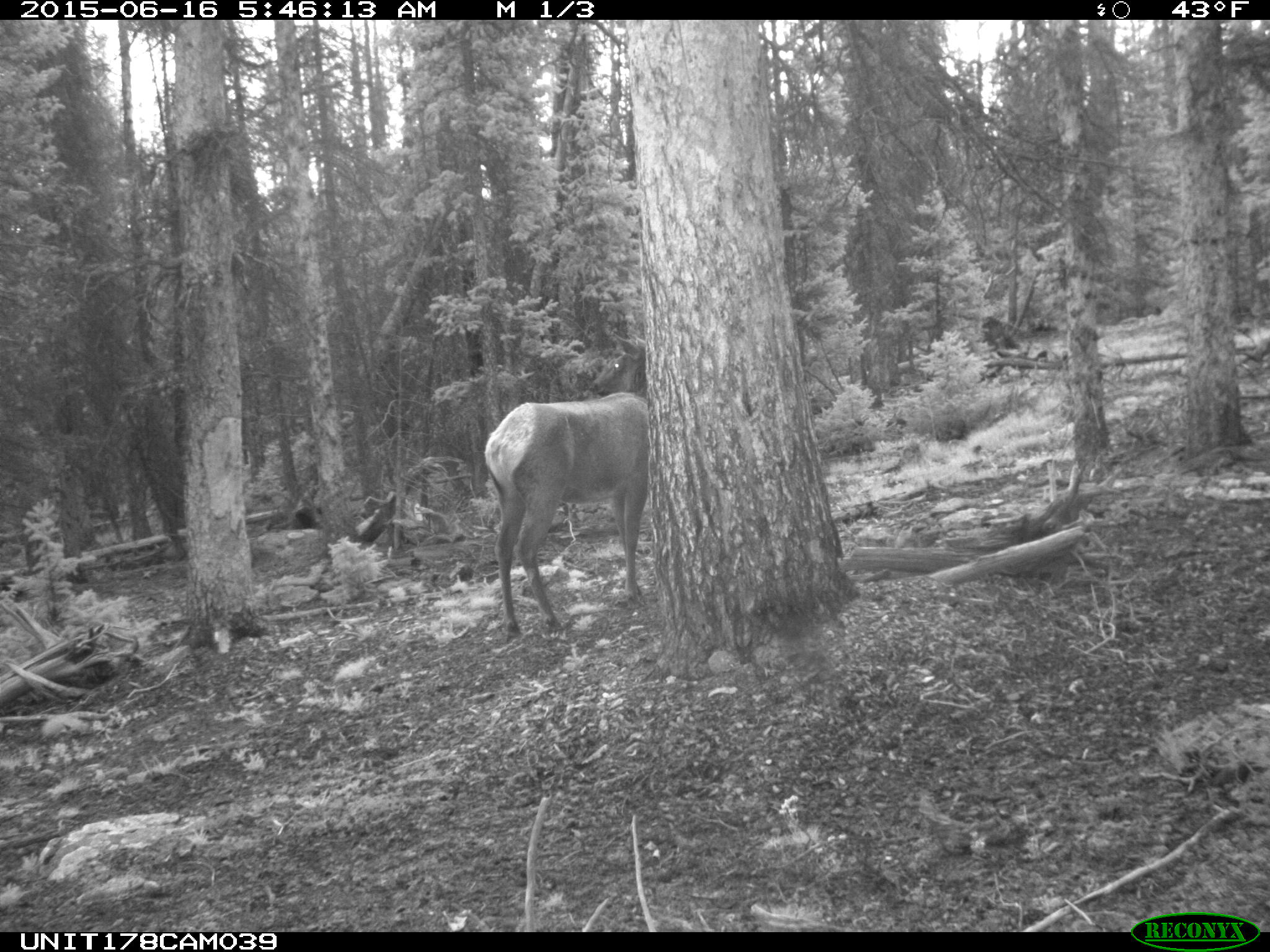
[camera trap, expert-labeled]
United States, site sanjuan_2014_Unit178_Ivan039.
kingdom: Animalia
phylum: Chordata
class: Mammalia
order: Artiodactyla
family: Cervidae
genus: Cervus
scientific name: Cervus elaphus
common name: red deer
Cervus elaphus (red deer).